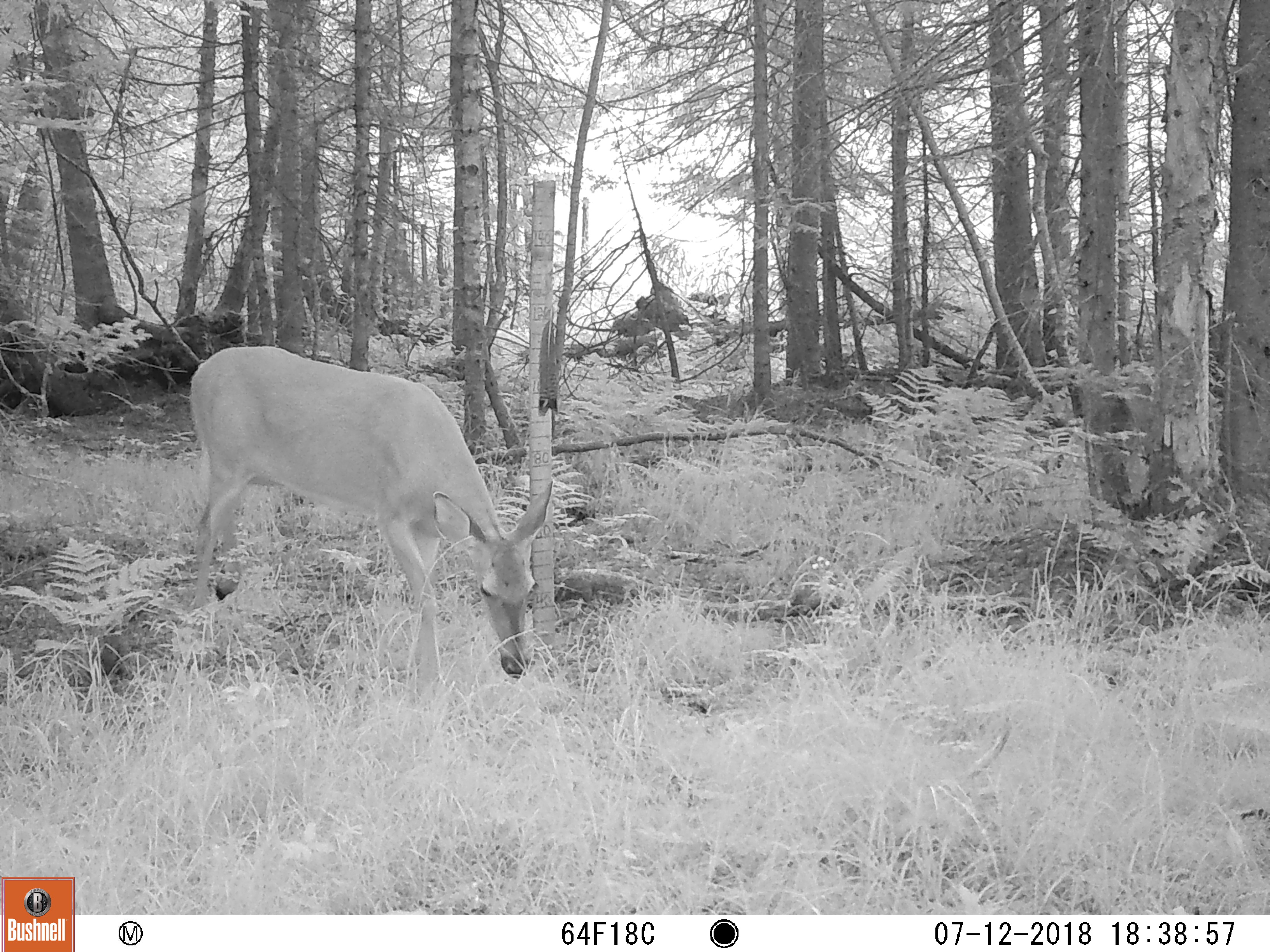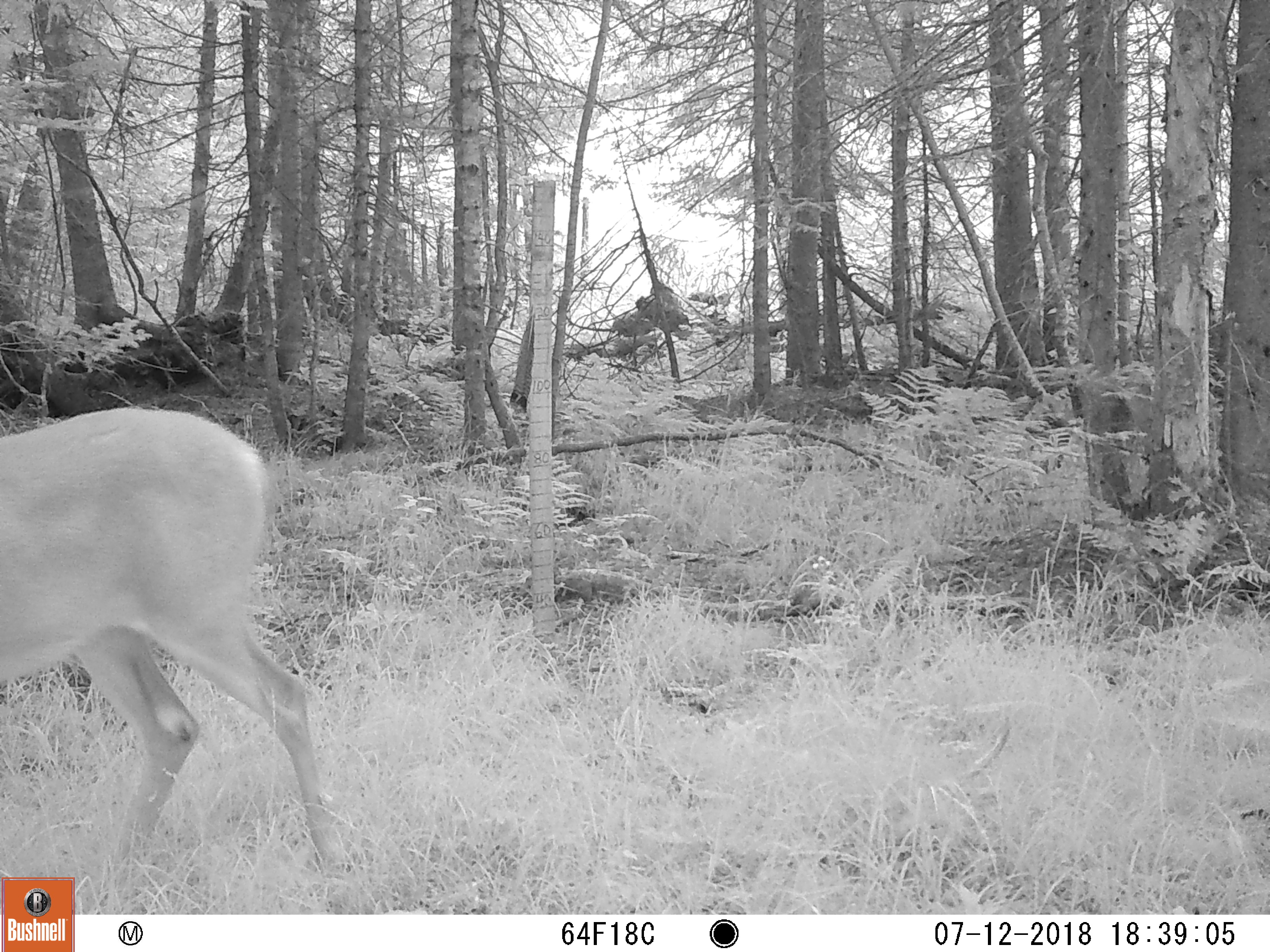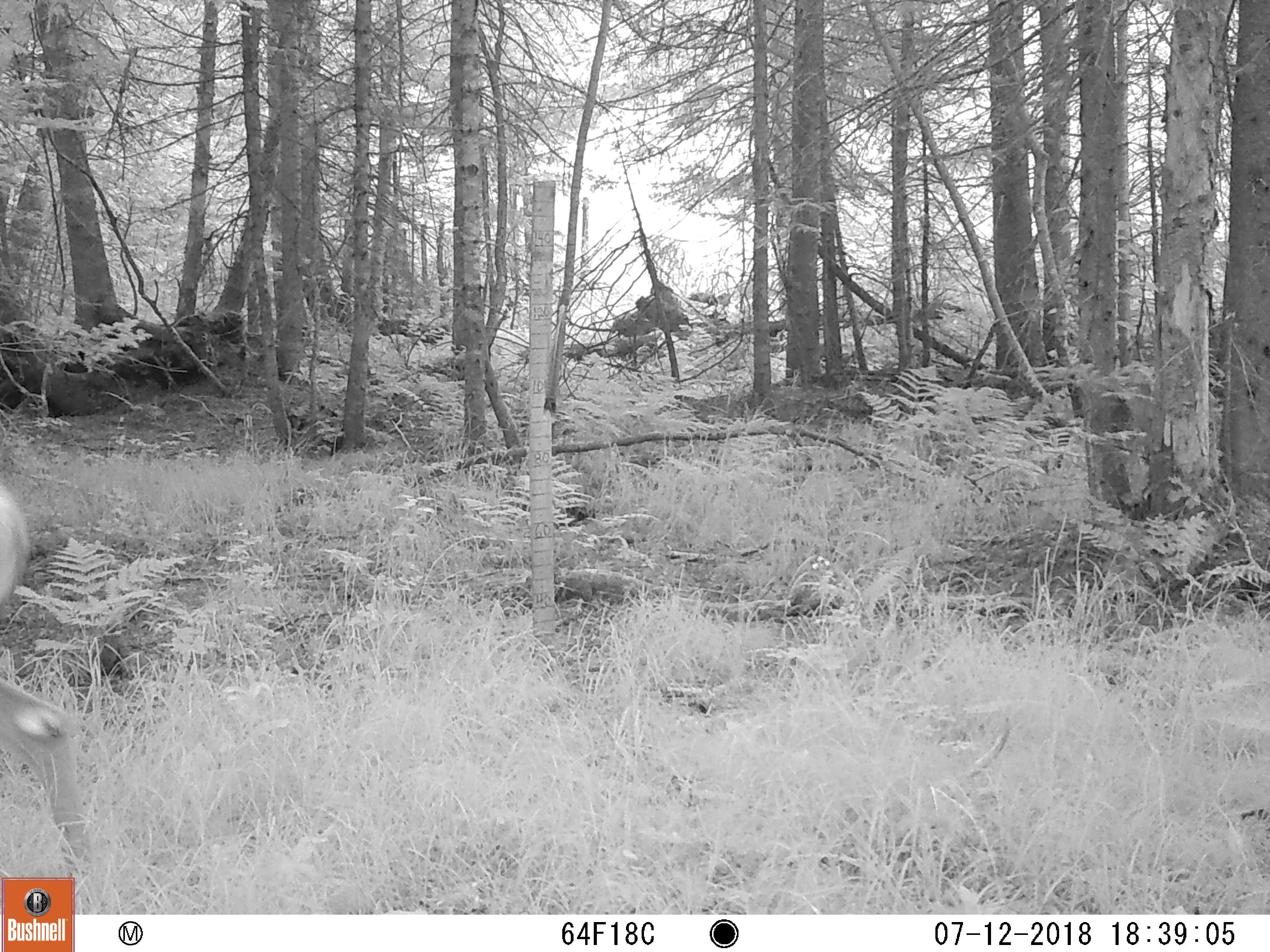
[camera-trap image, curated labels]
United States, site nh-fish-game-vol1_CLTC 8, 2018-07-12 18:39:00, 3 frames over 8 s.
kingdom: Animalia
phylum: Chordata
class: Mammalia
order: Artiodactyla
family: Cervidae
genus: Odocoileus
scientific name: Odocoileus virginianus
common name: white-tailed deer